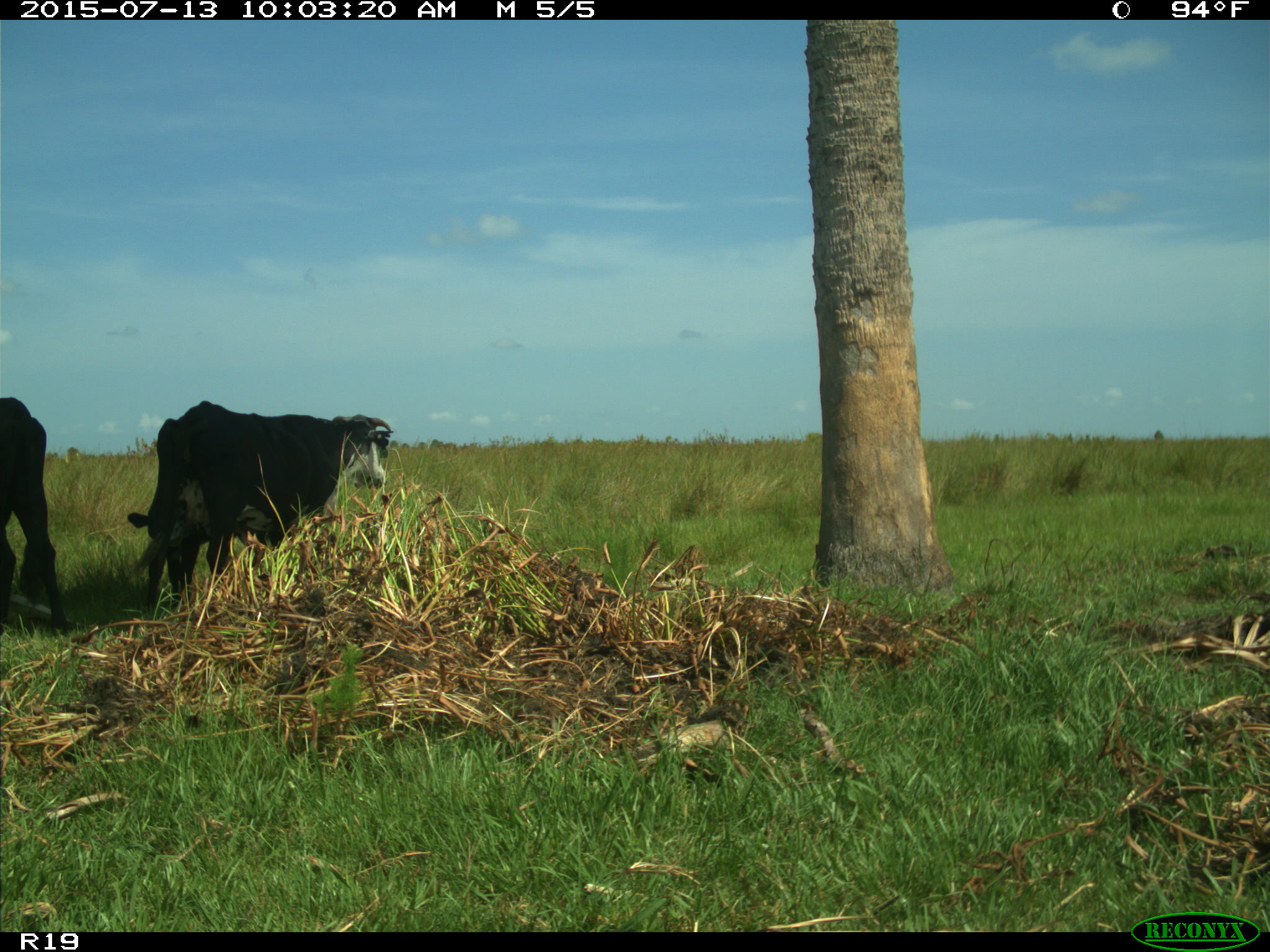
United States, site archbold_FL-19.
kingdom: Animalia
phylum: Chordata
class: Mammalia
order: Artiodactyla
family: Bovidae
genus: Bos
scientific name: Bos taurus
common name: domestic cow